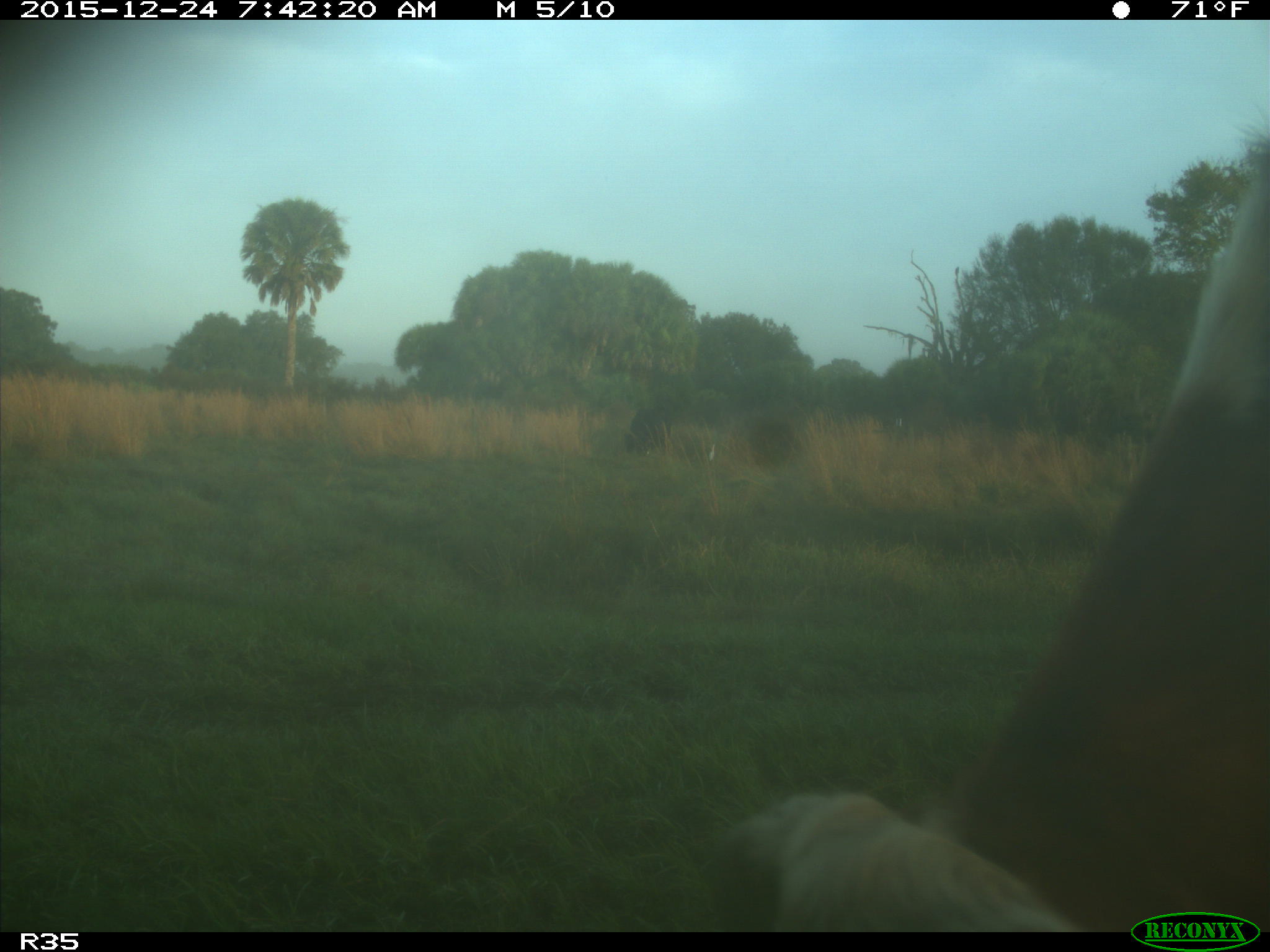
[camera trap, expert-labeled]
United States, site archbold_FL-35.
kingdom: Animalia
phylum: Chordata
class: Mammalia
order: Artiodactyla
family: Bovidae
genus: Bos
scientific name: Bos taurus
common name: domestic cow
Bos taurus (domestic cow).